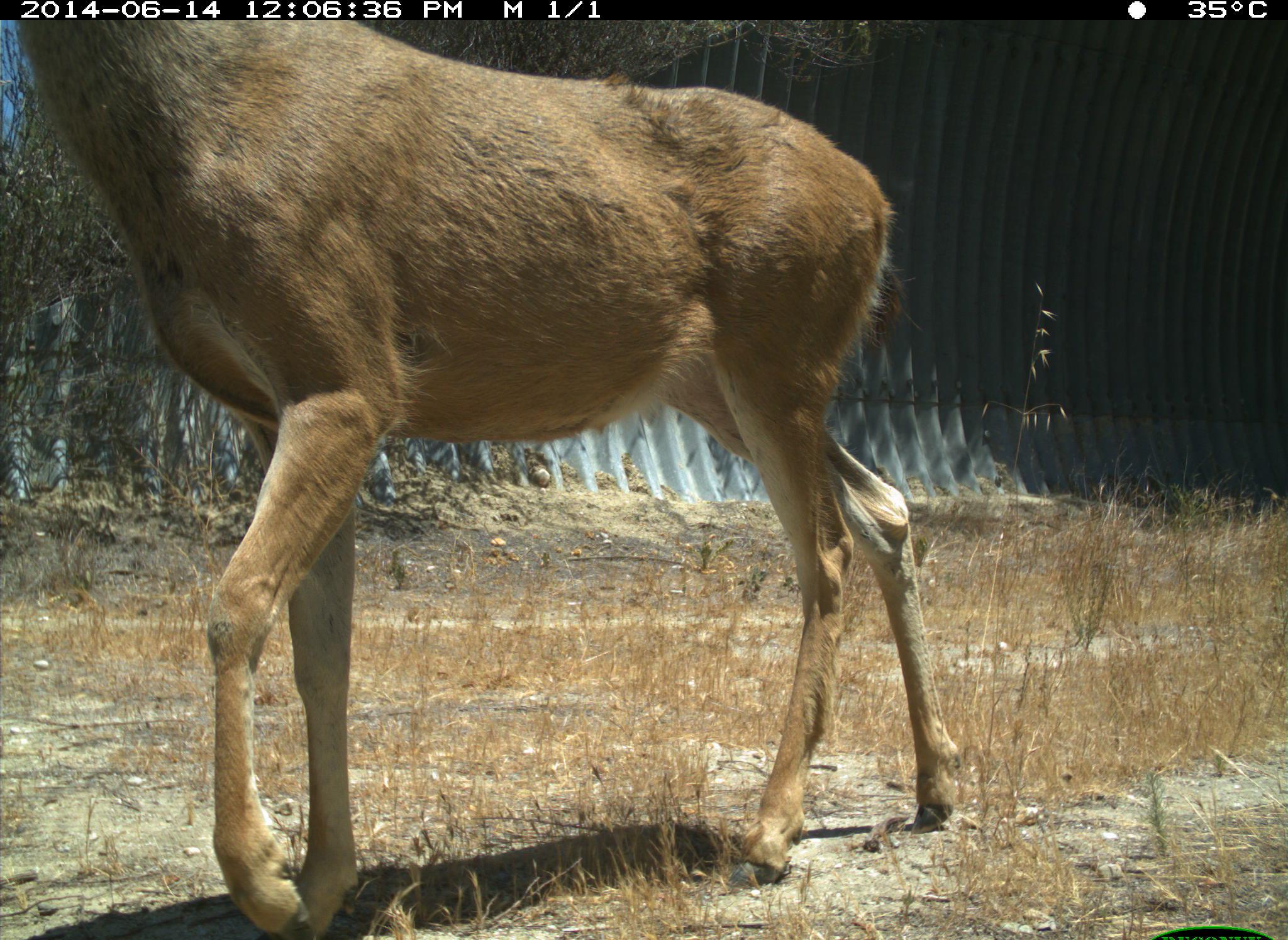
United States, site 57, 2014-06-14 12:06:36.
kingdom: Animalia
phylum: Chordata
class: Mammalia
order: Artiodactyla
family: Cervidae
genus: Odocoileus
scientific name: Odocoileus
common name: deer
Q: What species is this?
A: Deer (Odocoileus).